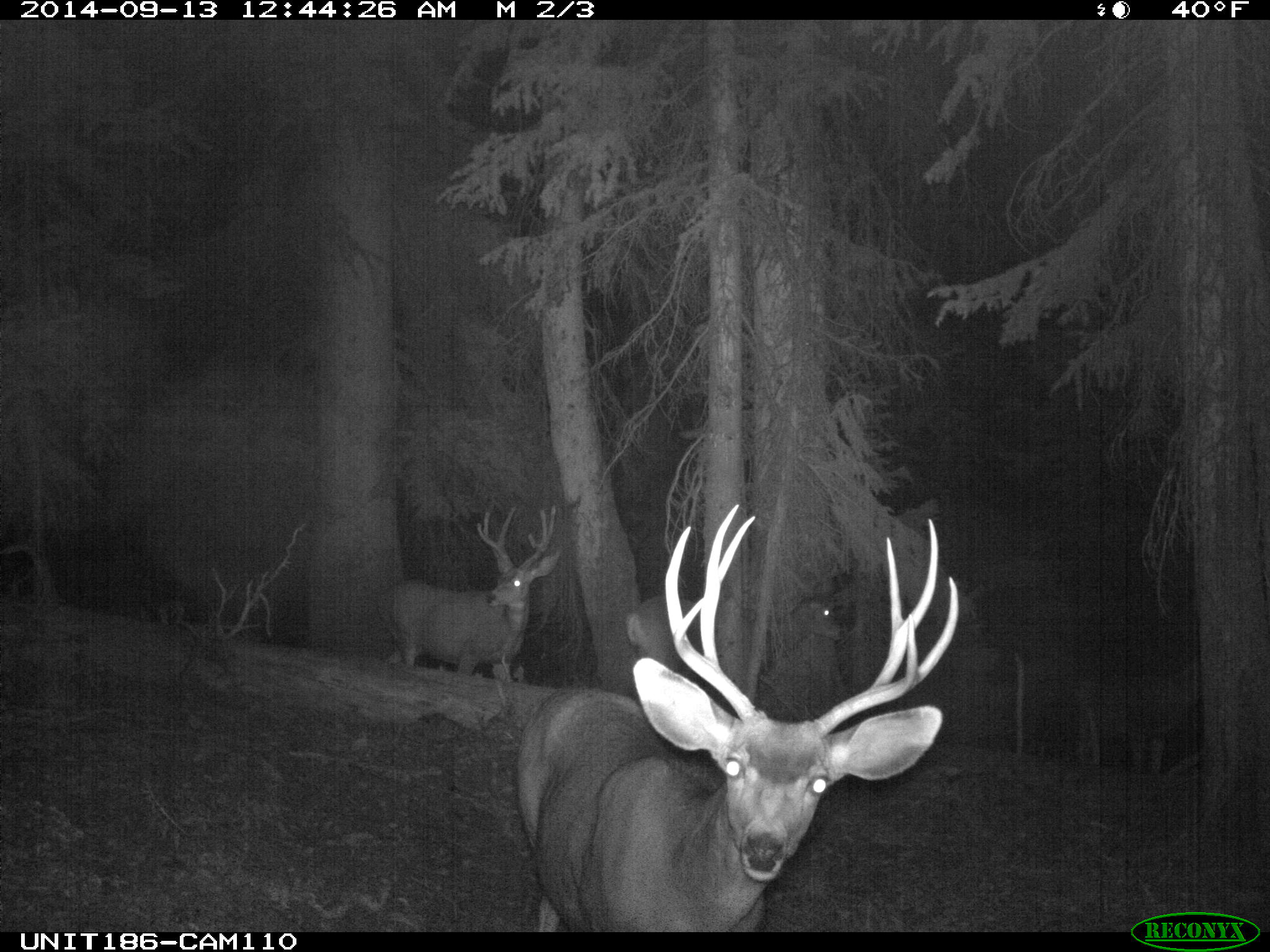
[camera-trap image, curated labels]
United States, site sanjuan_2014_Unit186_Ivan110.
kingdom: Animalia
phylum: Chordata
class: Mammalia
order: Artiodactyla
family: Cervidae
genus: Odocoileus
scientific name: Odocoileus hemionus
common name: mule deer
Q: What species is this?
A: Odocoileus hemionus (mule deer).